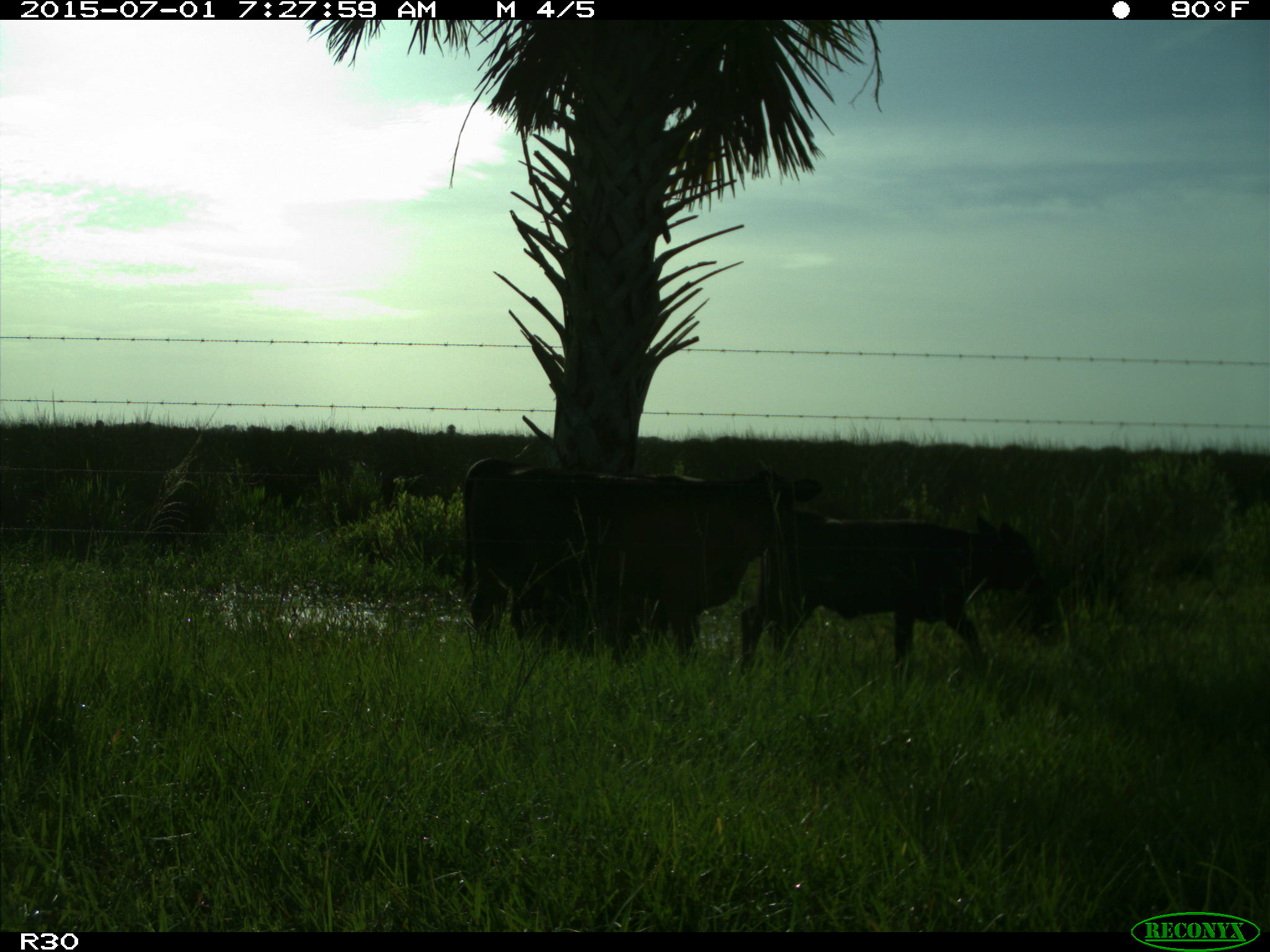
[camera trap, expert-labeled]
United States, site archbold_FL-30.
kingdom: Animalia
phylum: Chordata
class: Mammalia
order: Artiodactyla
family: Bovidae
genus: Bos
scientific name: Bos taurus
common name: domestic cow